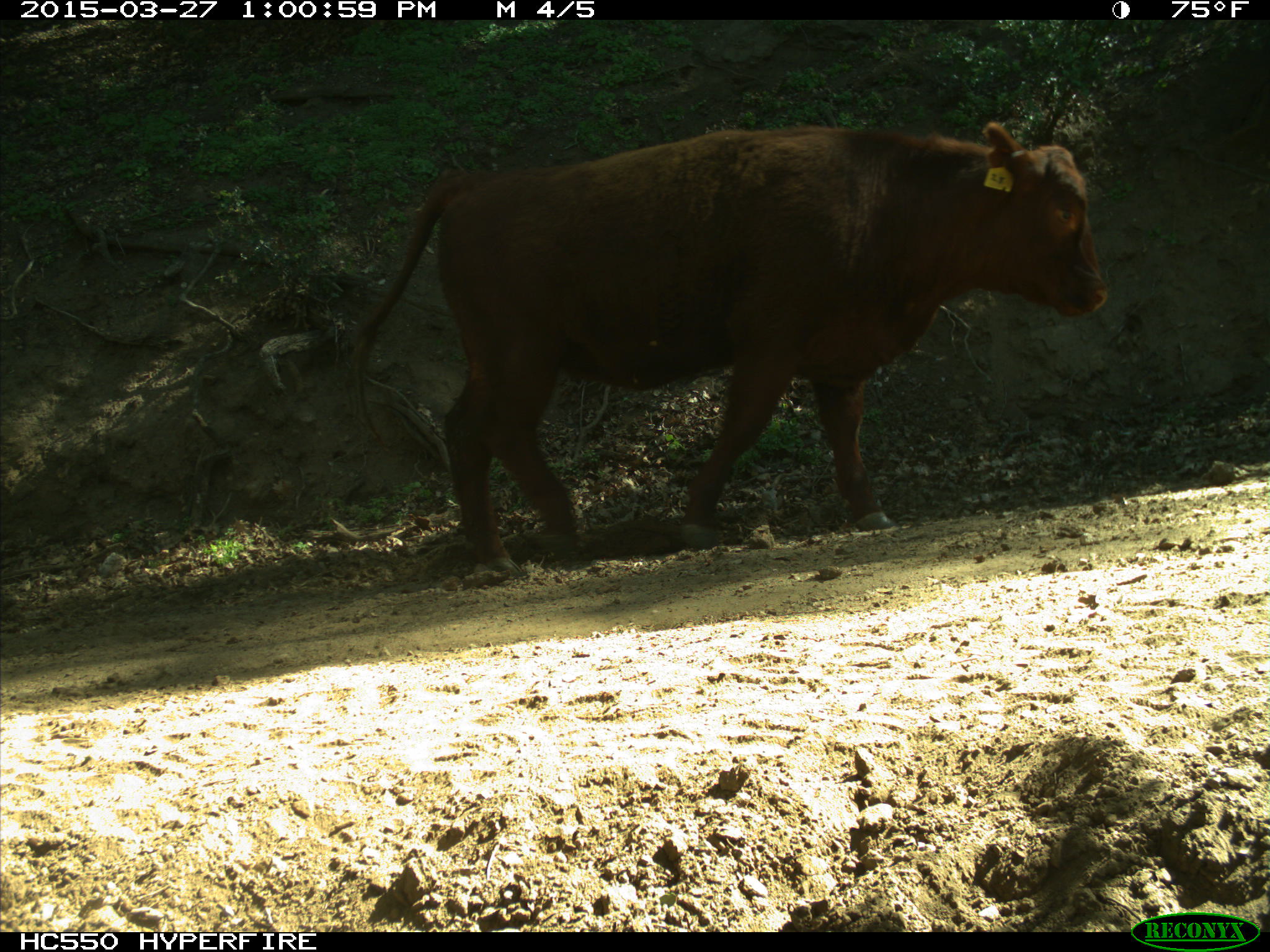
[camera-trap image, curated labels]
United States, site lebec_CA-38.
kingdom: Animalia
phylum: Chordata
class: Mammalia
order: Artiodactyla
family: Bovidae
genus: Bos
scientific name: Bos taurus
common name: domestic cow